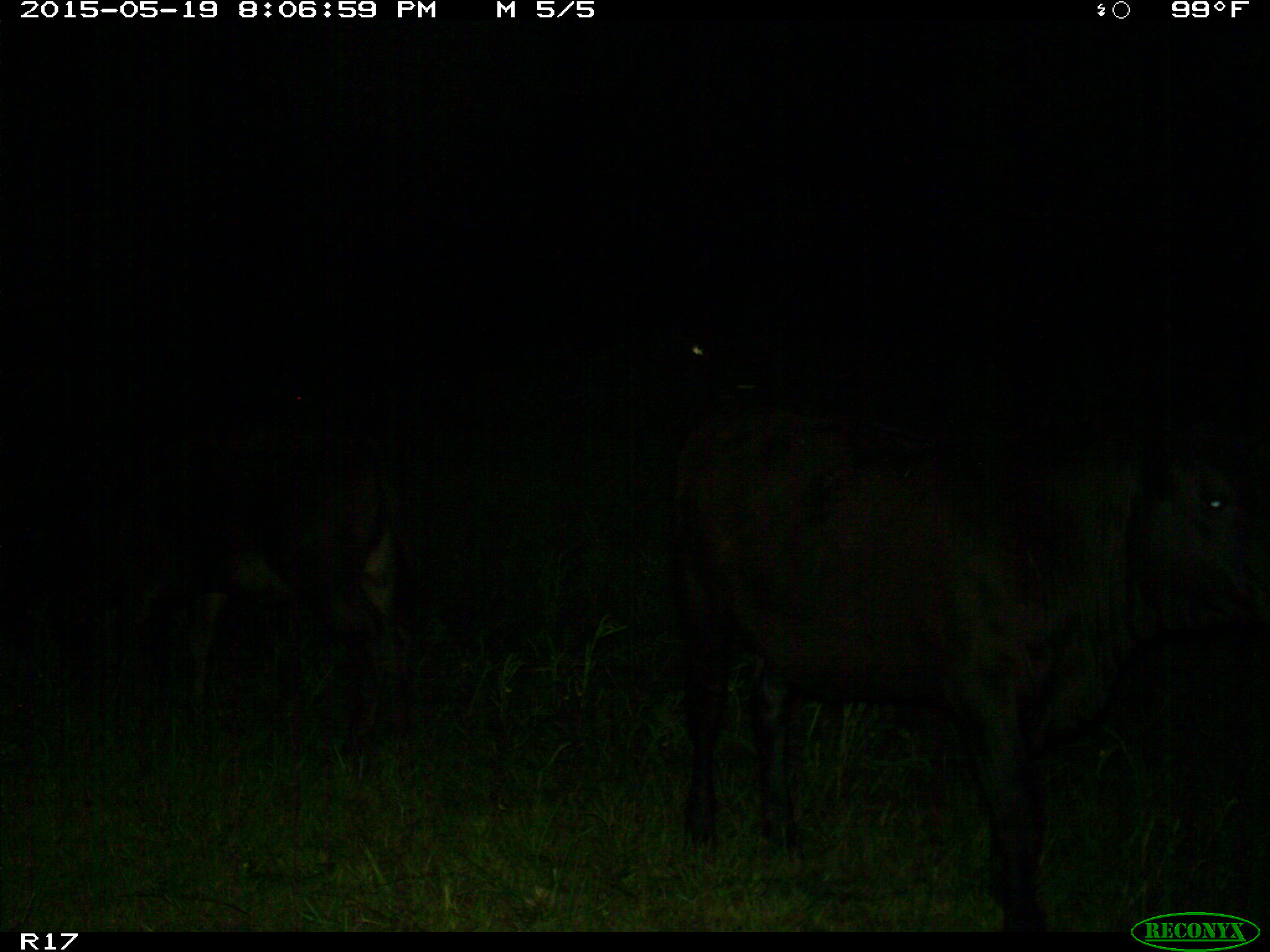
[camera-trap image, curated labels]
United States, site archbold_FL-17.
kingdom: Animalia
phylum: Chordata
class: Mammalia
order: Artiodactyla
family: Bovidae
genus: Bos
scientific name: Bos taurus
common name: domestic cow